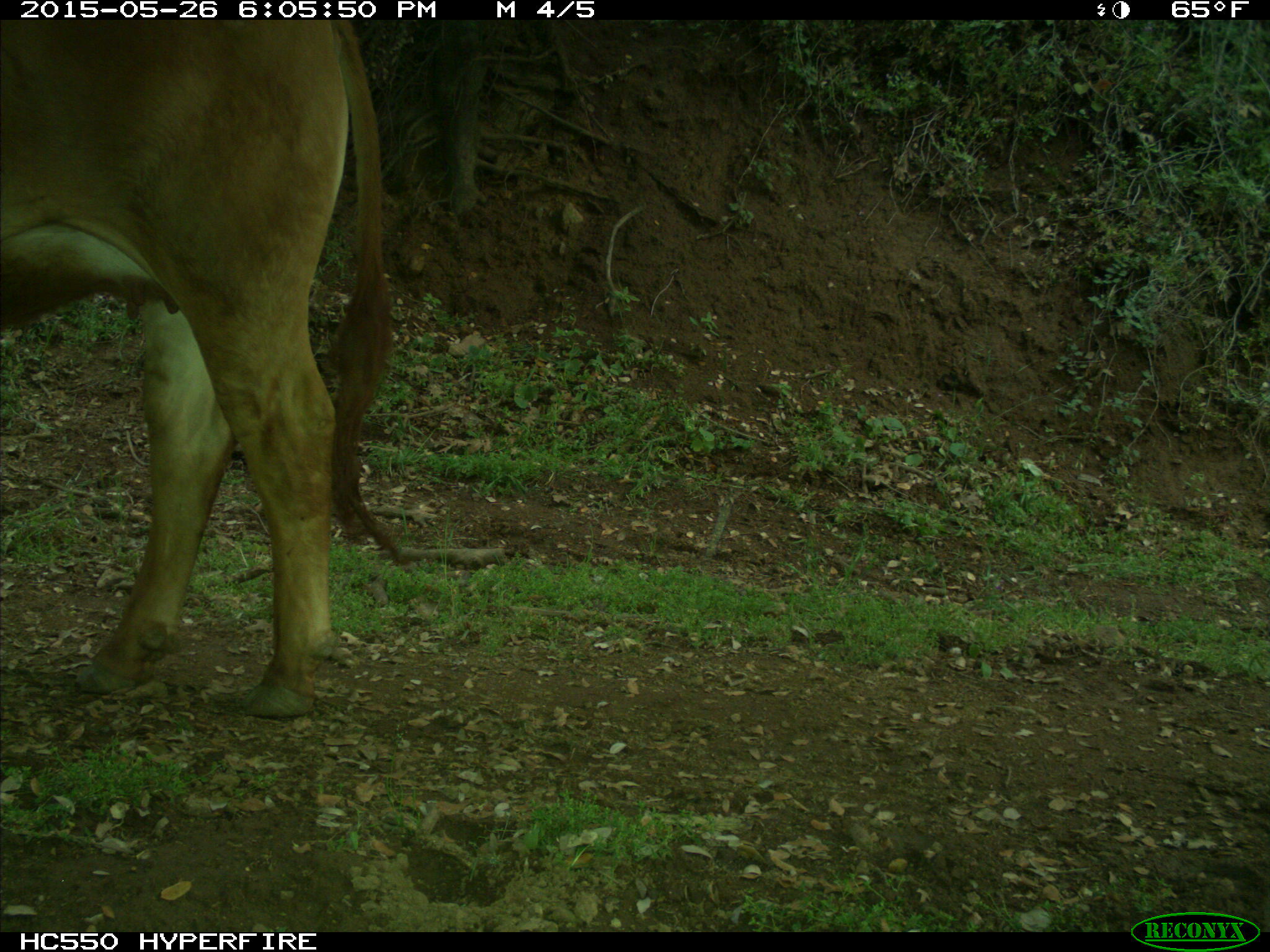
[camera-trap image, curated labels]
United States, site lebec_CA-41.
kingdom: Animalia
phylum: Chordata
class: Mammalia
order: Artiodactyla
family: Bovidae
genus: Bos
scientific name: Bos taurus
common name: domestic cow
Bos taurus (domestic cow).